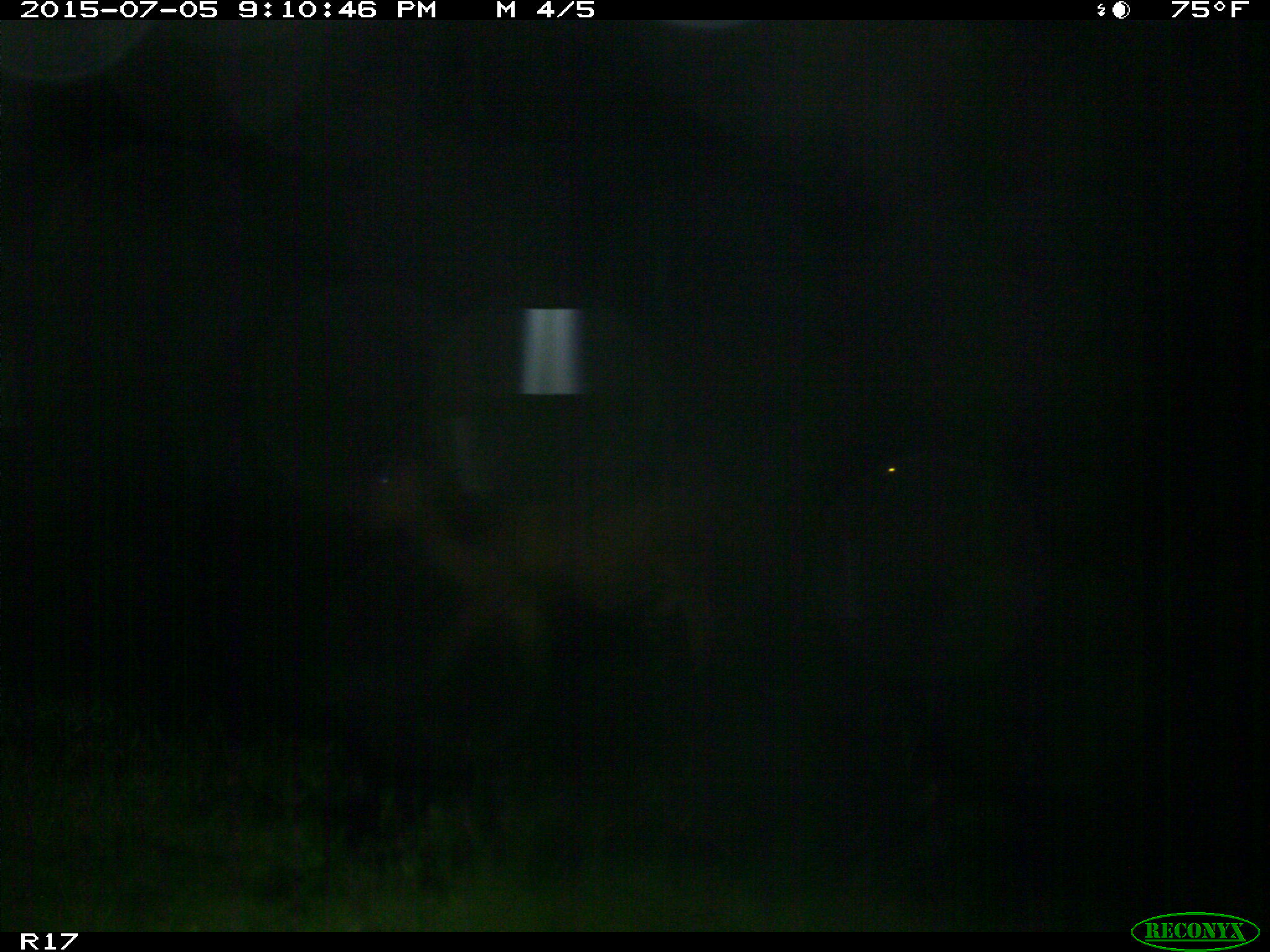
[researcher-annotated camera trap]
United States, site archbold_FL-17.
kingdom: Animalia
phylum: Chordata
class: Mammalia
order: Artiodactyla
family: Bovidae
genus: Bos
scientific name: Bos taurus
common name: domestic cow